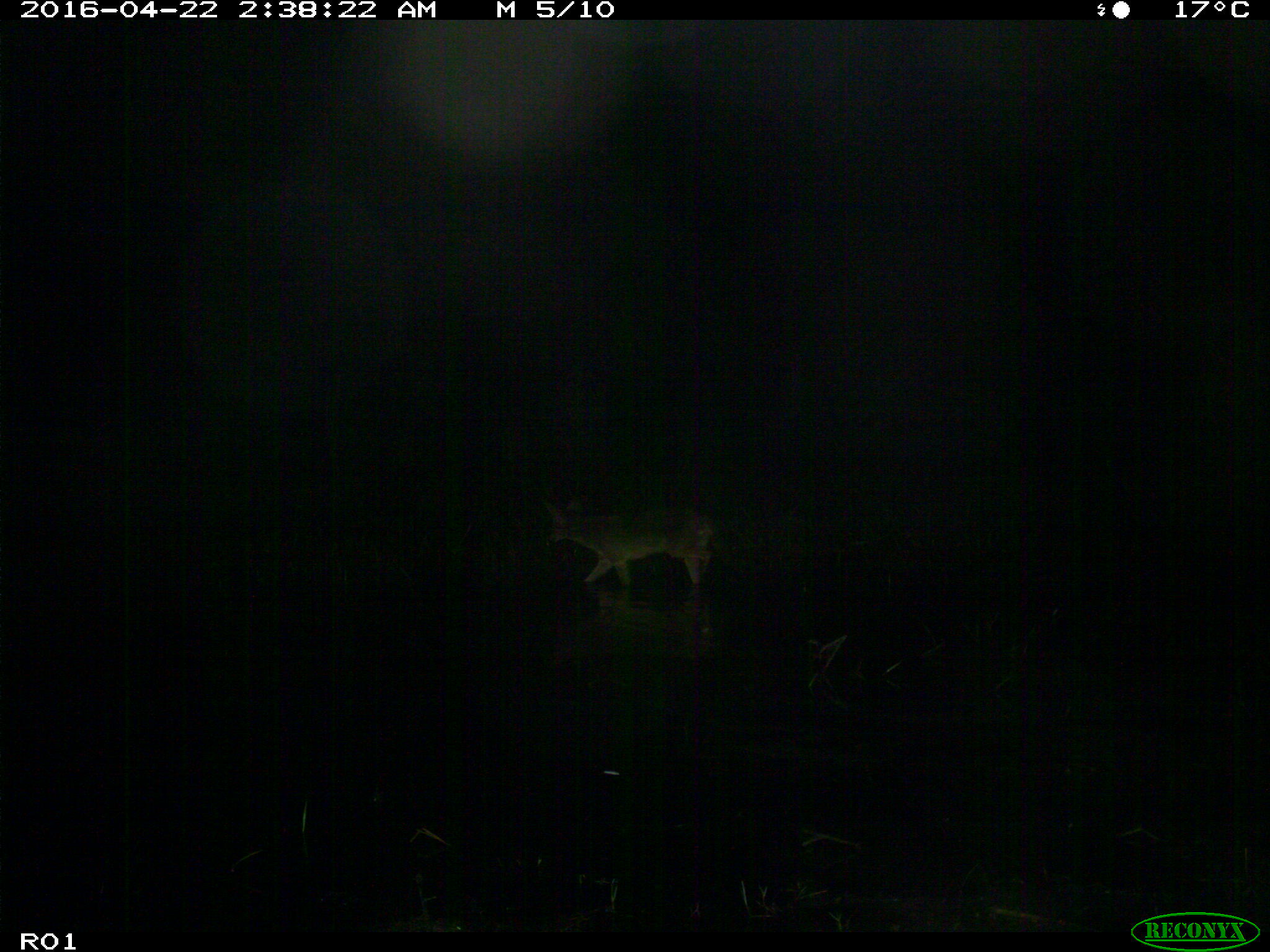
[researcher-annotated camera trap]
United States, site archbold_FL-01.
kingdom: Animalia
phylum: Chordata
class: Mammalia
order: Carnivora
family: Canidae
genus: Canis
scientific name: Canis latrans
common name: coyote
Canis latrans (coyote).